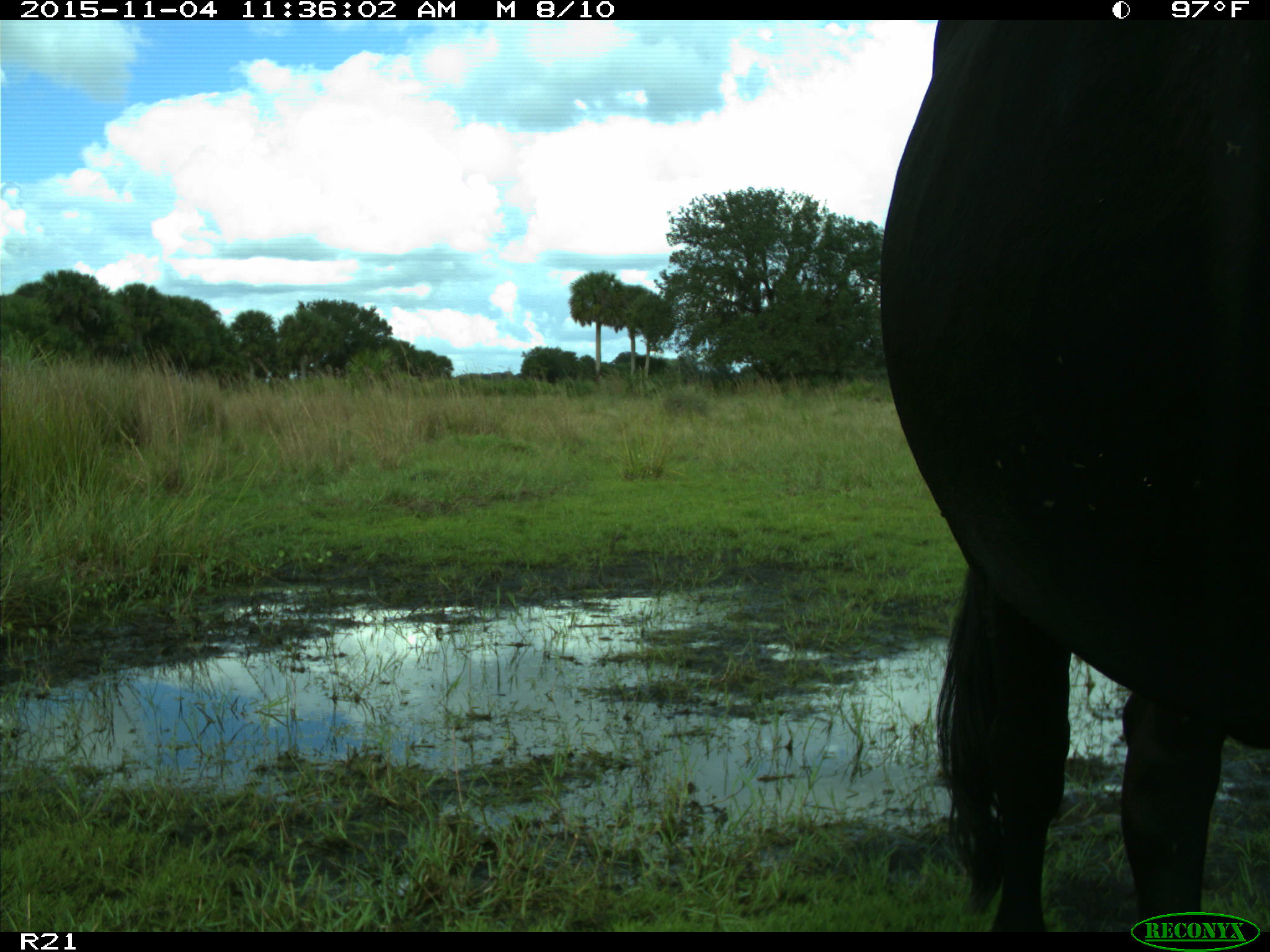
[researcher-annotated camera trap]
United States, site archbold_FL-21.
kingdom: Animalia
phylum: Chordata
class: Mammalia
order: Artiodactyla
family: Bovidae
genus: Bos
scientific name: Bos taurus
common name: domestic cow